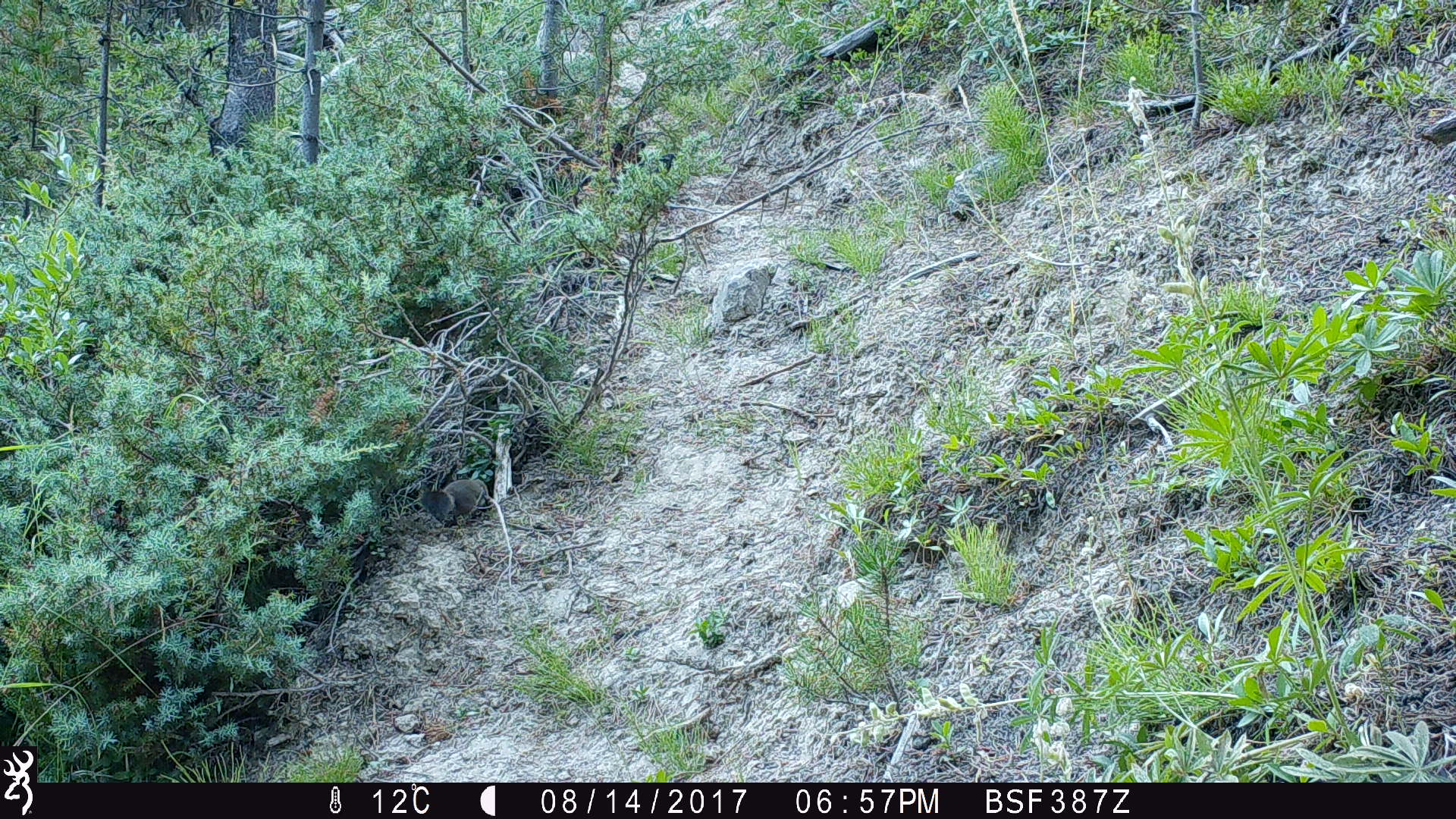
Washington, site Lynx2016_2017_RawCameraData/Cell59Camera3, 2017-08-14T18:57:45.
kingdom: Animalia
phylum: Chordata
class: Mammalia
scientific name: Mammalia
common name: small mammal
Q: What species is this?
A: Small mammal (Mammalia).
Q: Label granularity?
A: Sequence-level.